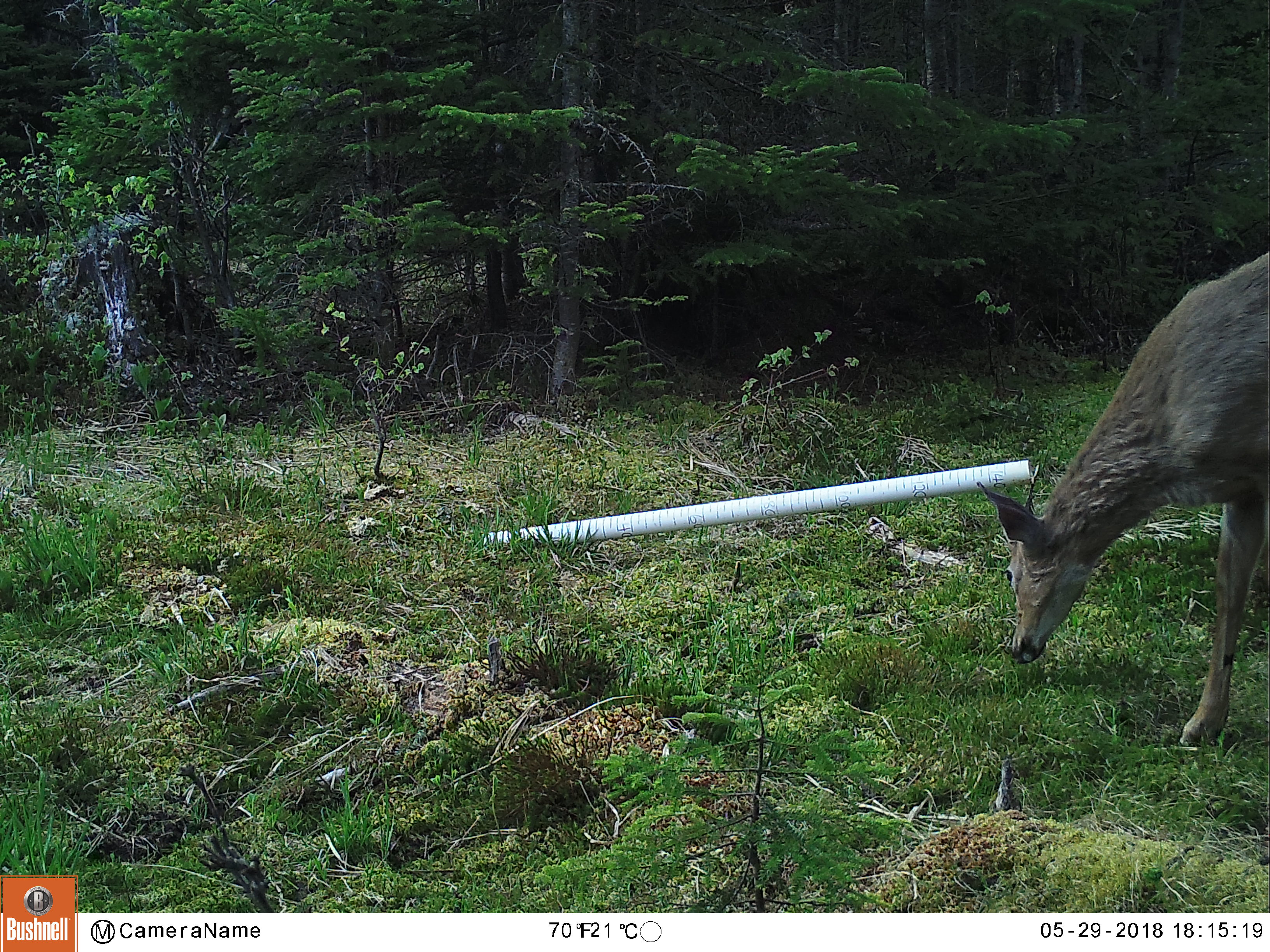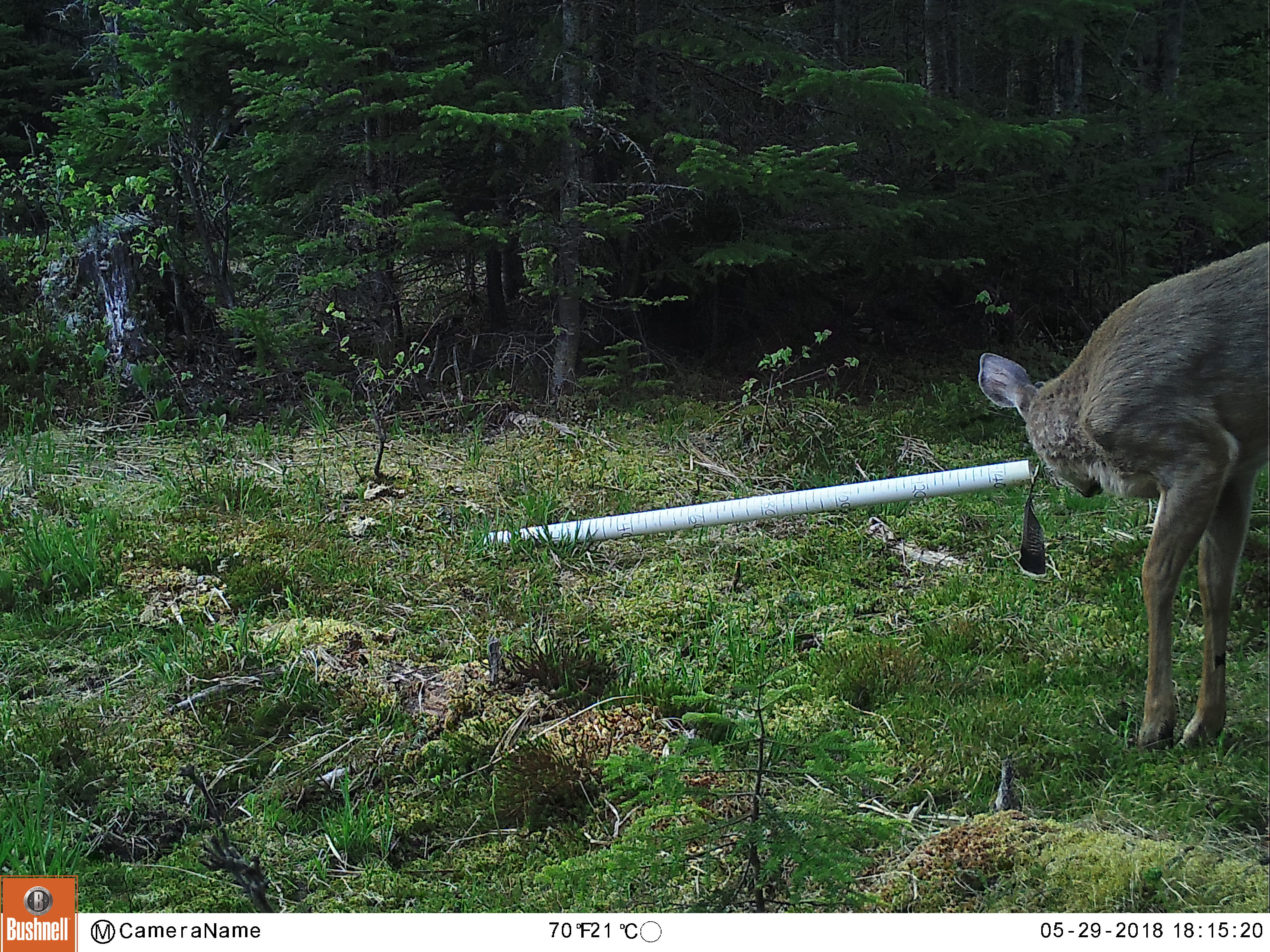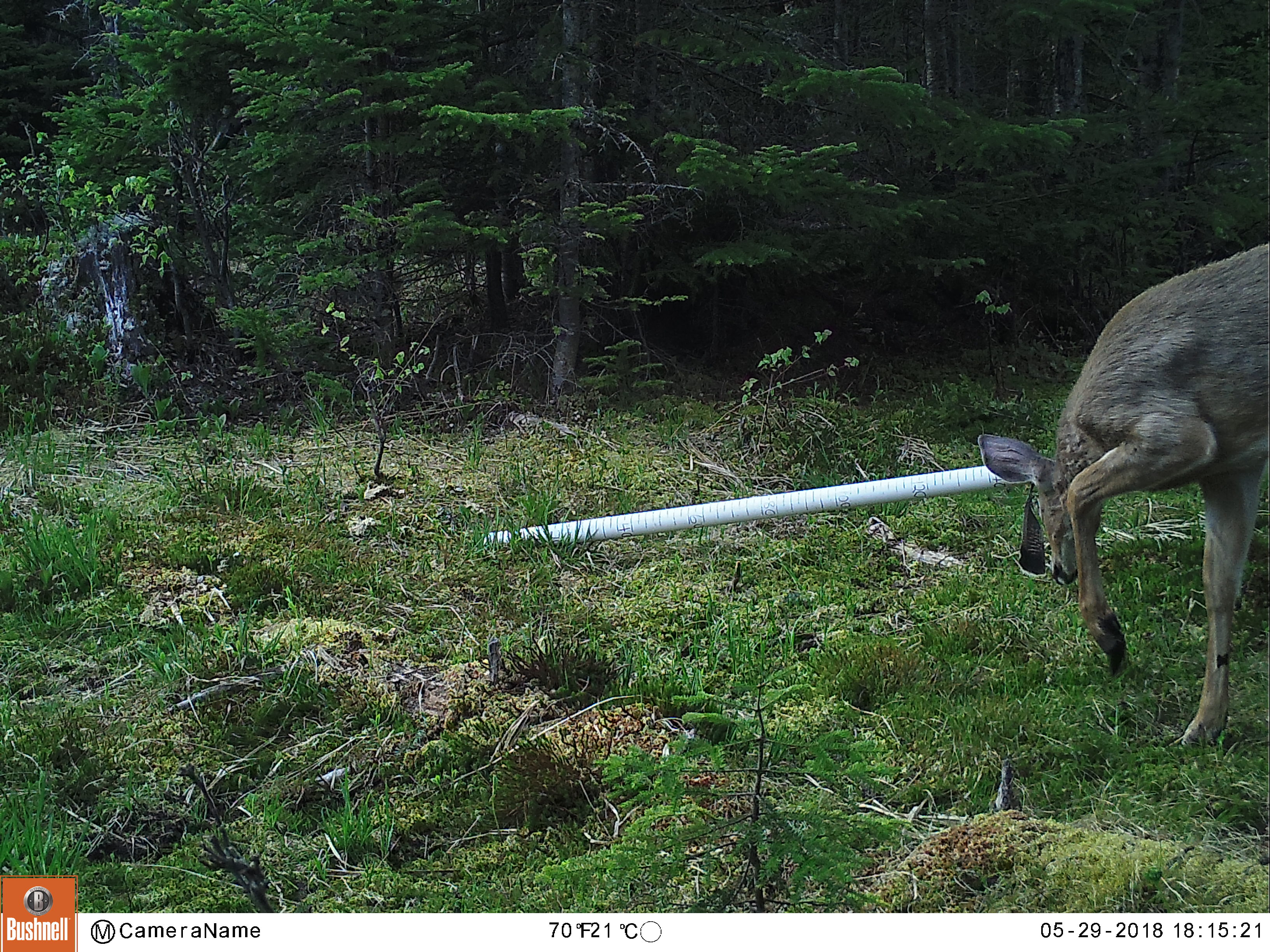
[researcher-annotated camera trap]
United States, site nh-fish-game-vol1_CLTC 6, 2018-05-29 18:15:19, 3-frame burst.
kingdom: Animalia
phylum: Chordata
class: Mammalia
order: Artiodactyla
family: Cervidae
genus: Odocoileus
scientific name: Odocoileus virginianus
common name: white-tailed deer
White-tailed deer (Odocoileus virginianus).